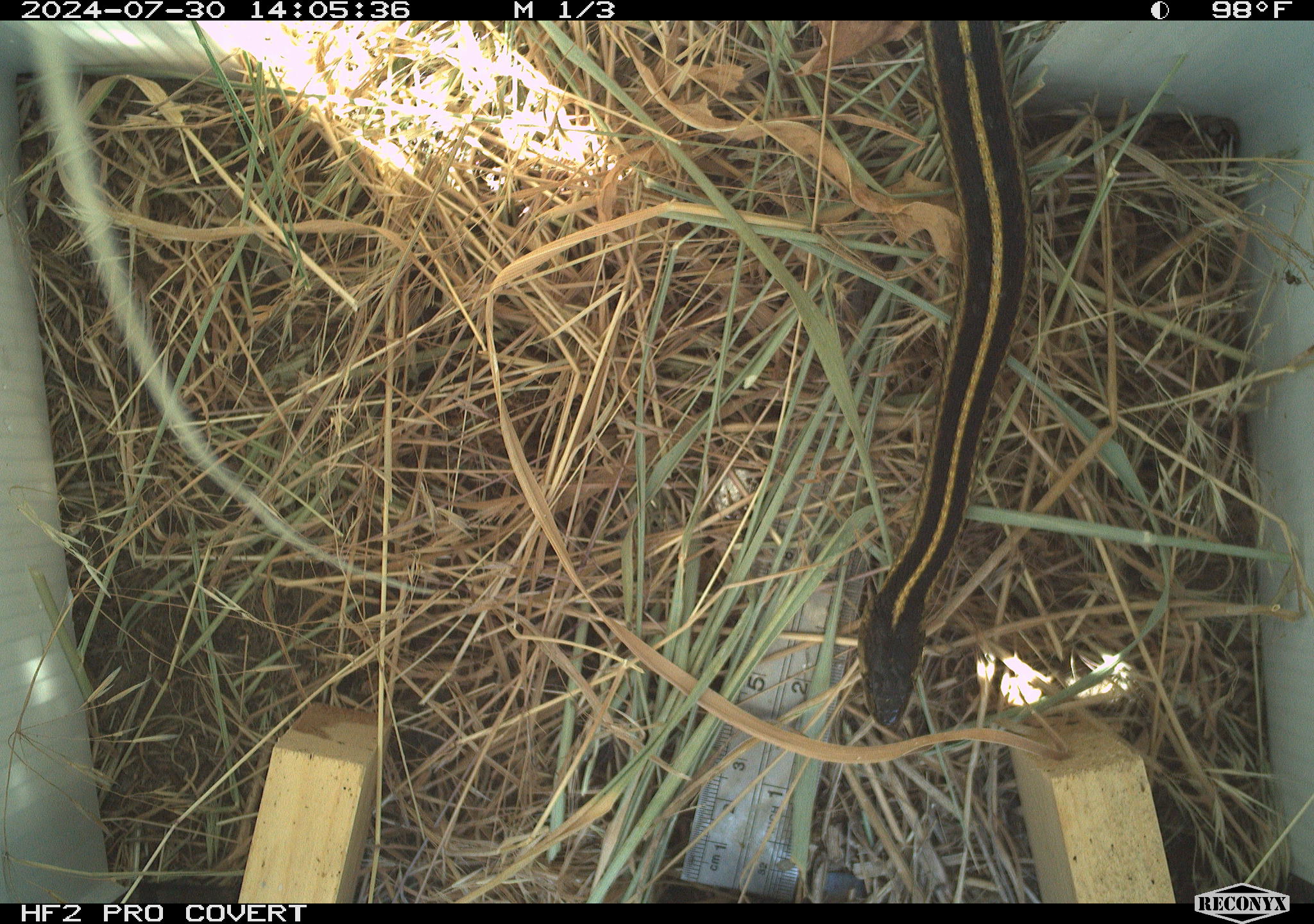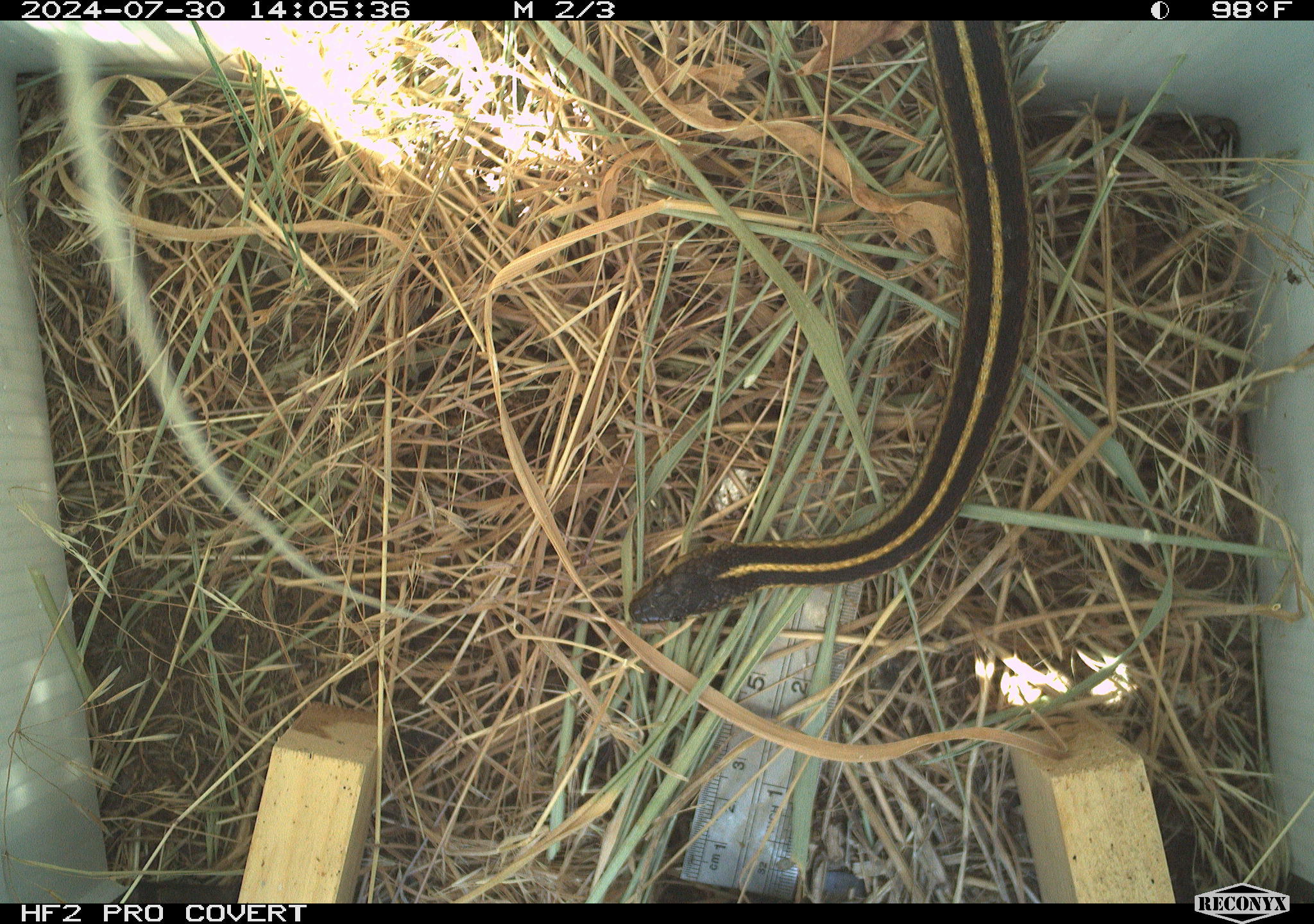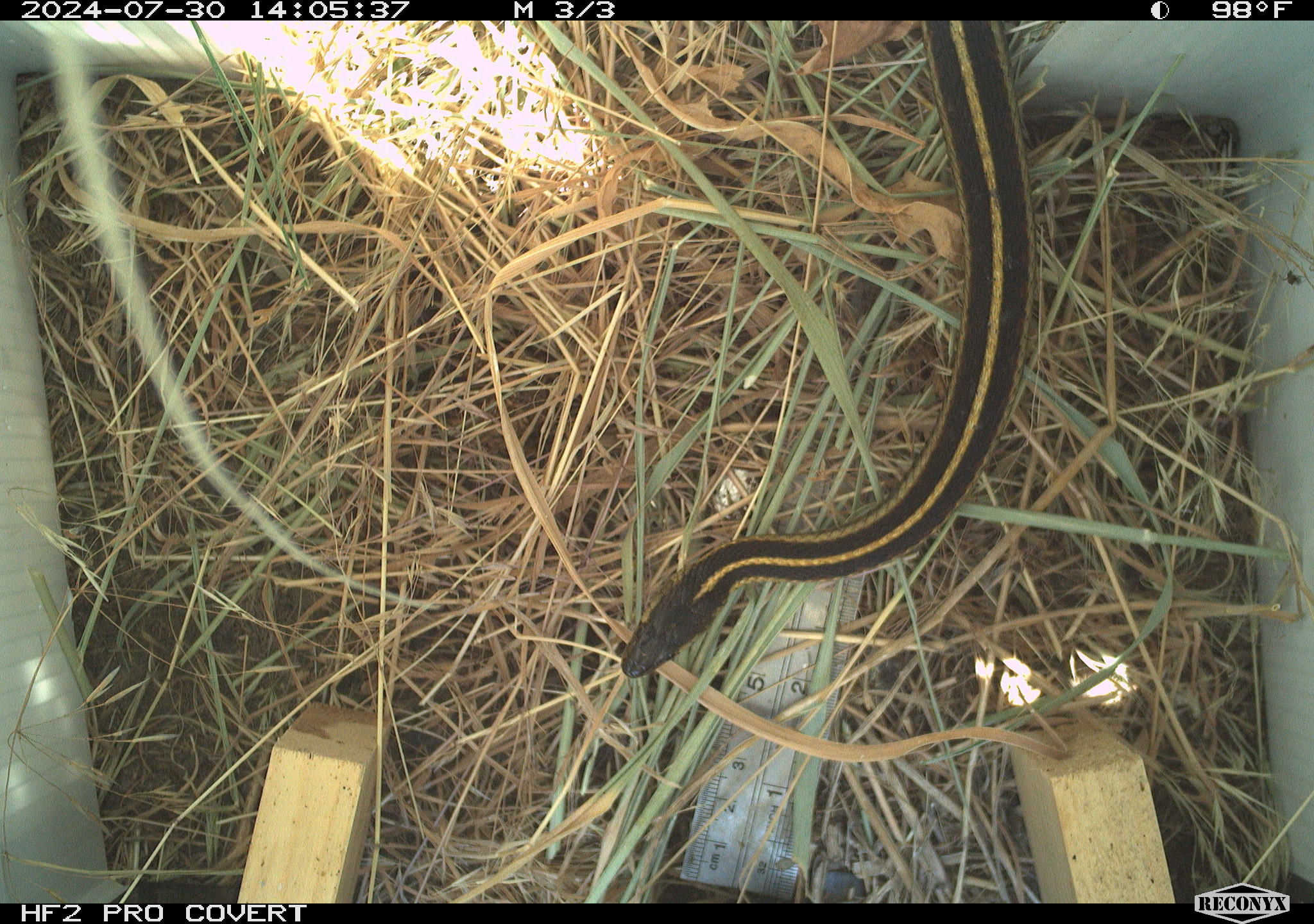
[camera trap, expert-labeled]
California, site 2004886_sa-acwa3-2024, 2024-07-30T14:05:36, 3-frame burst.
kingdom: Animalia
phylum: Chordata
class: Reptilia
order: Squamata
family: Colubridae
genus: Thamnophis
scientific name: Thamnophis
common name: american gartersnakes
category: thamnophis species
Thamnophis species (american gartersnakes) (Thamnophis).